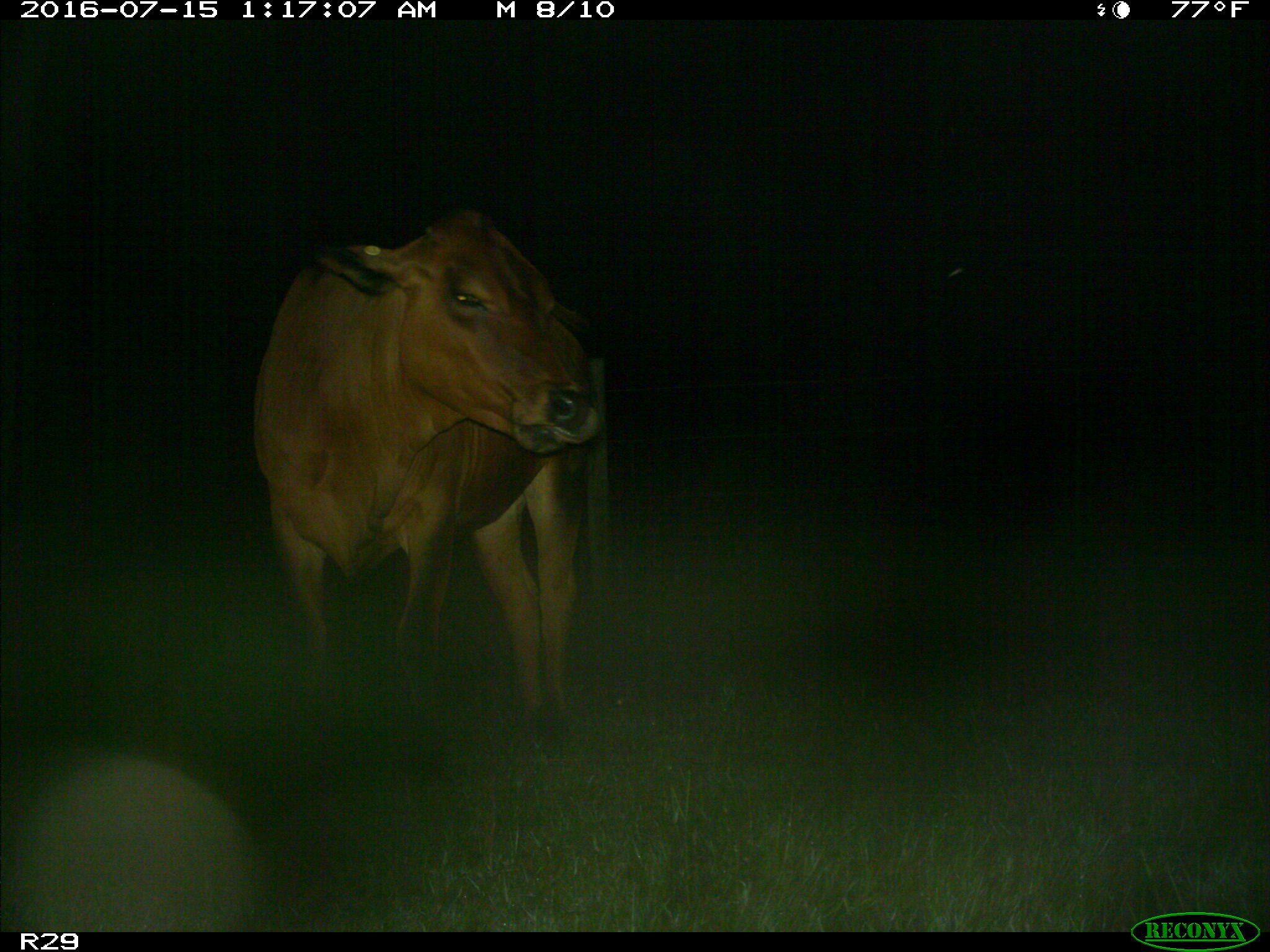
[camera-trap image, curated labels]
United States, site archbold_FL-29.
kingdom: Animalia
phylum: Chordata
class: Mammalia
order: Artiodactyla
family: Bovidae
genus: Bos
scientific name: Bos taurus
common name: domestic cow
Bos taurus (domestic cow).